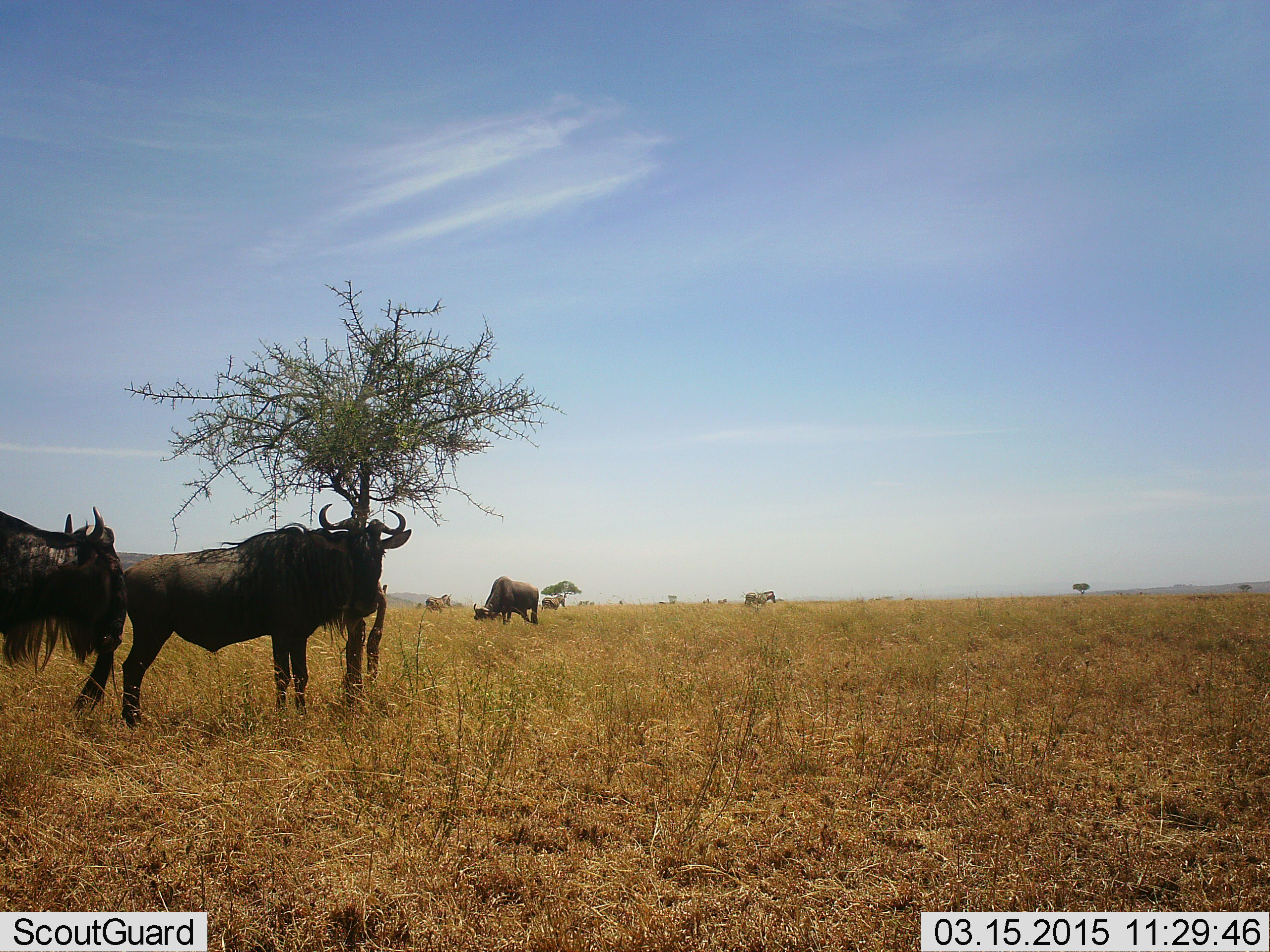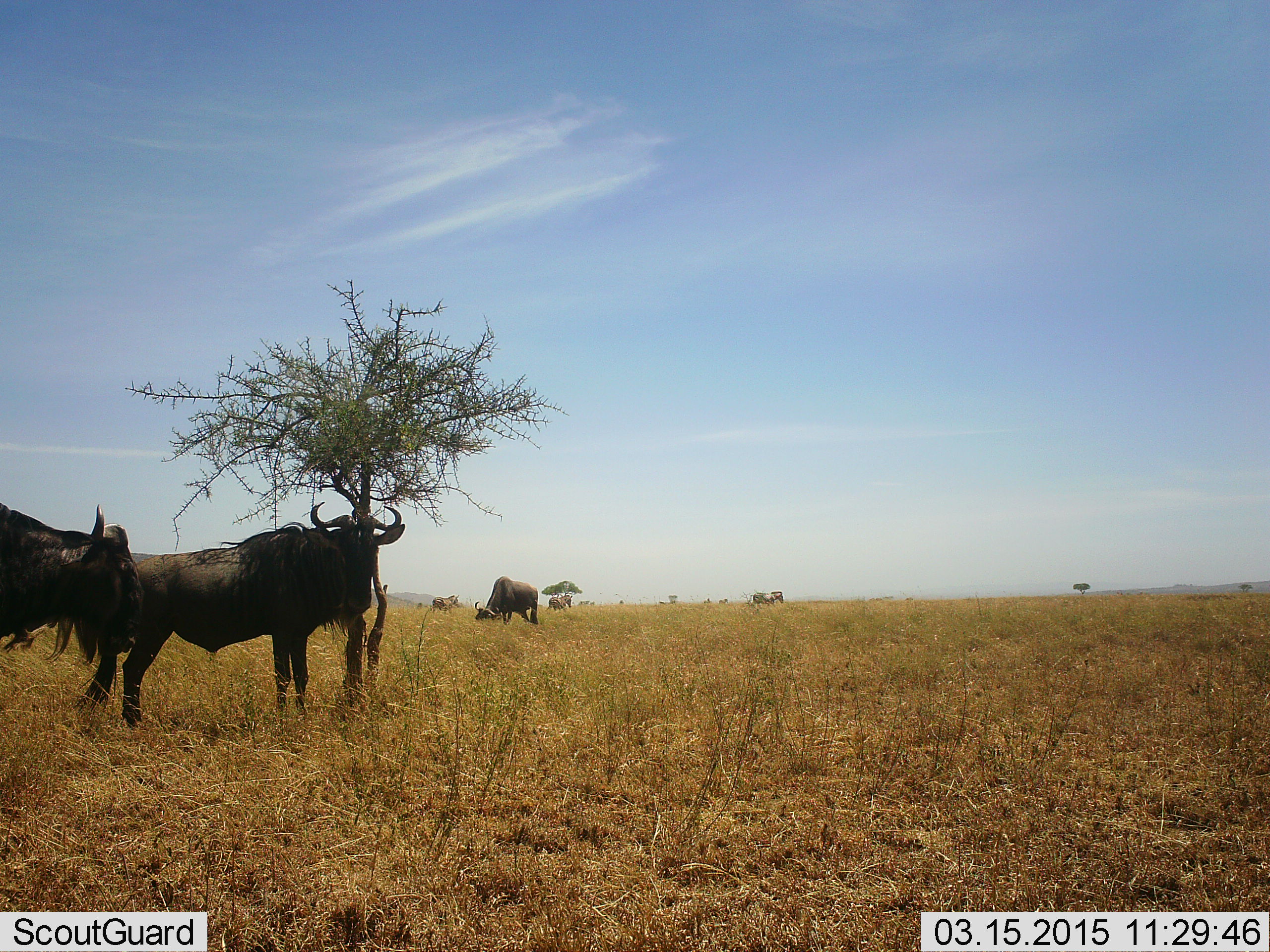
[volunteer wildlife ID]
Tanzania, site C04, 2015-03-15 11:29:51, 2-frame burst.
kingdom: Animalia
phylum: Chordata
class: Mammalia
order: Artiodactyla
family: Bovidae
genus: Connochaetes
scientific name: Connochaetes taurinus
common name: blue wildebeest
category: wildebeest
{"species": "wildebeest (blue wildebeest) (Connochaetes taurinus)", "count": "3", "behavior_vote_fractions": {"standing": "75%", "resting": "8%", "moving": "33%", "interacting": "0%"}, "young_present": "0%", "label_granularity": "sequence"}